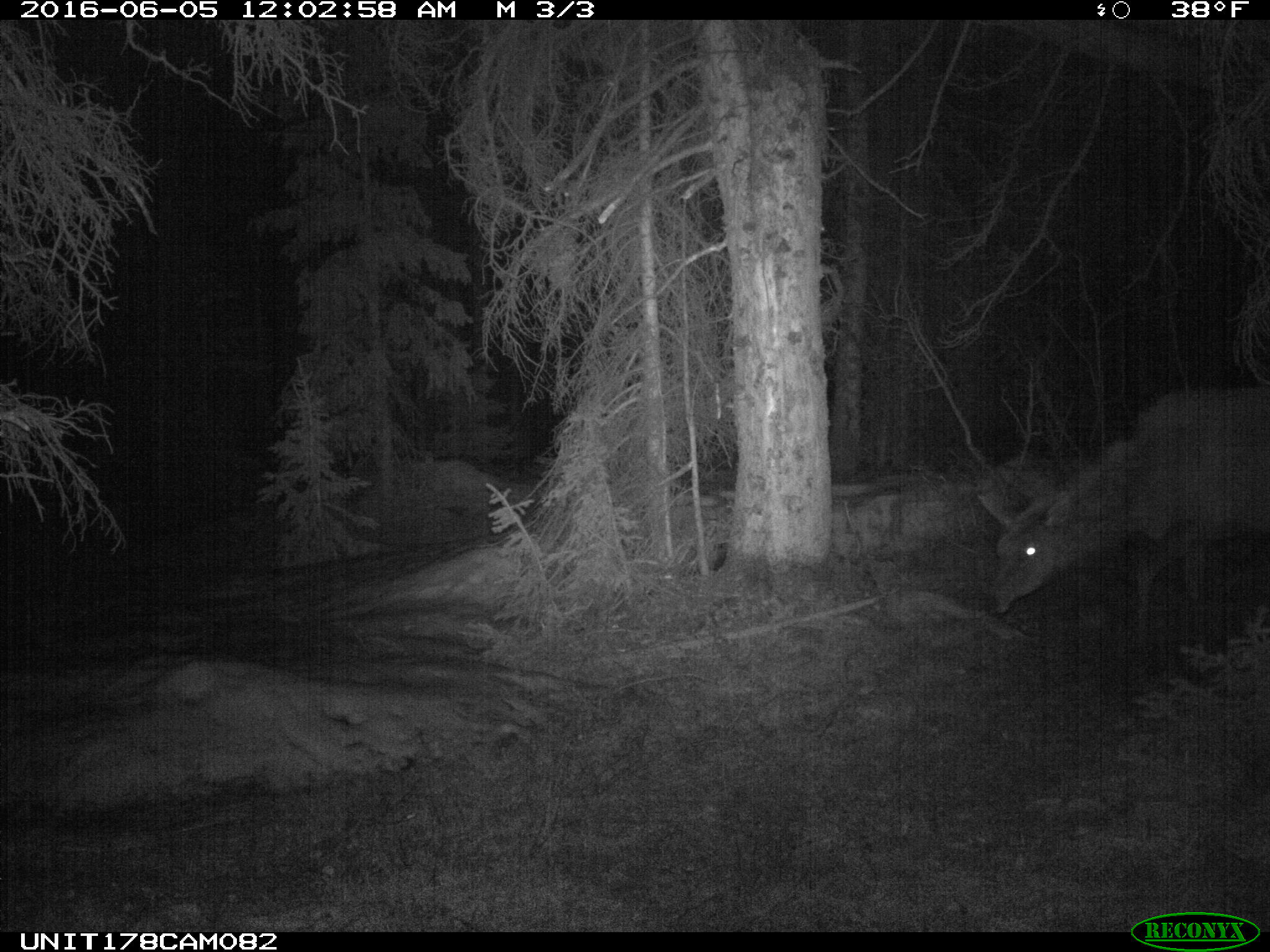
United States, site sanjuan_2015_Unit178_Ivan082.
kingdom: Animalia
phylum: Chordata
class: Mammalia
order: Artiodactyla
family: Cervidae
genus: Cervus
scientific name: Cervus elaphus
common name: red deer